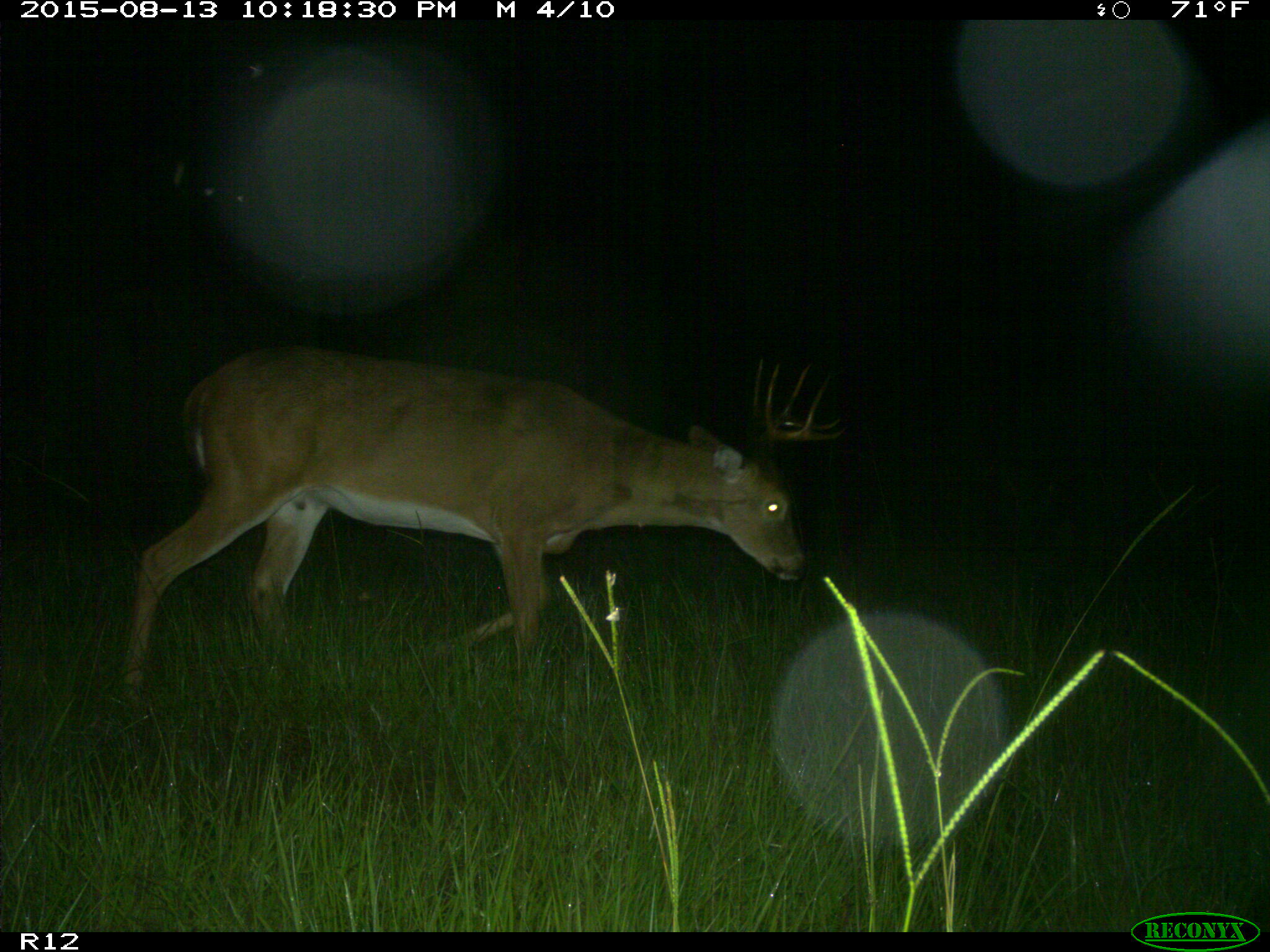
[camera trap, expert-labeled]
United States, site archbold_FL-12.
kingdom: Animalia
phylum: Chordata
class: Mammalia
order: Artiodactyla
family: Cervidae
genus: Odocoileus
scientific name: Odocoileus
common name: deer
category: unidentified deer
Unidentified deer (deer) (Odocoileus).